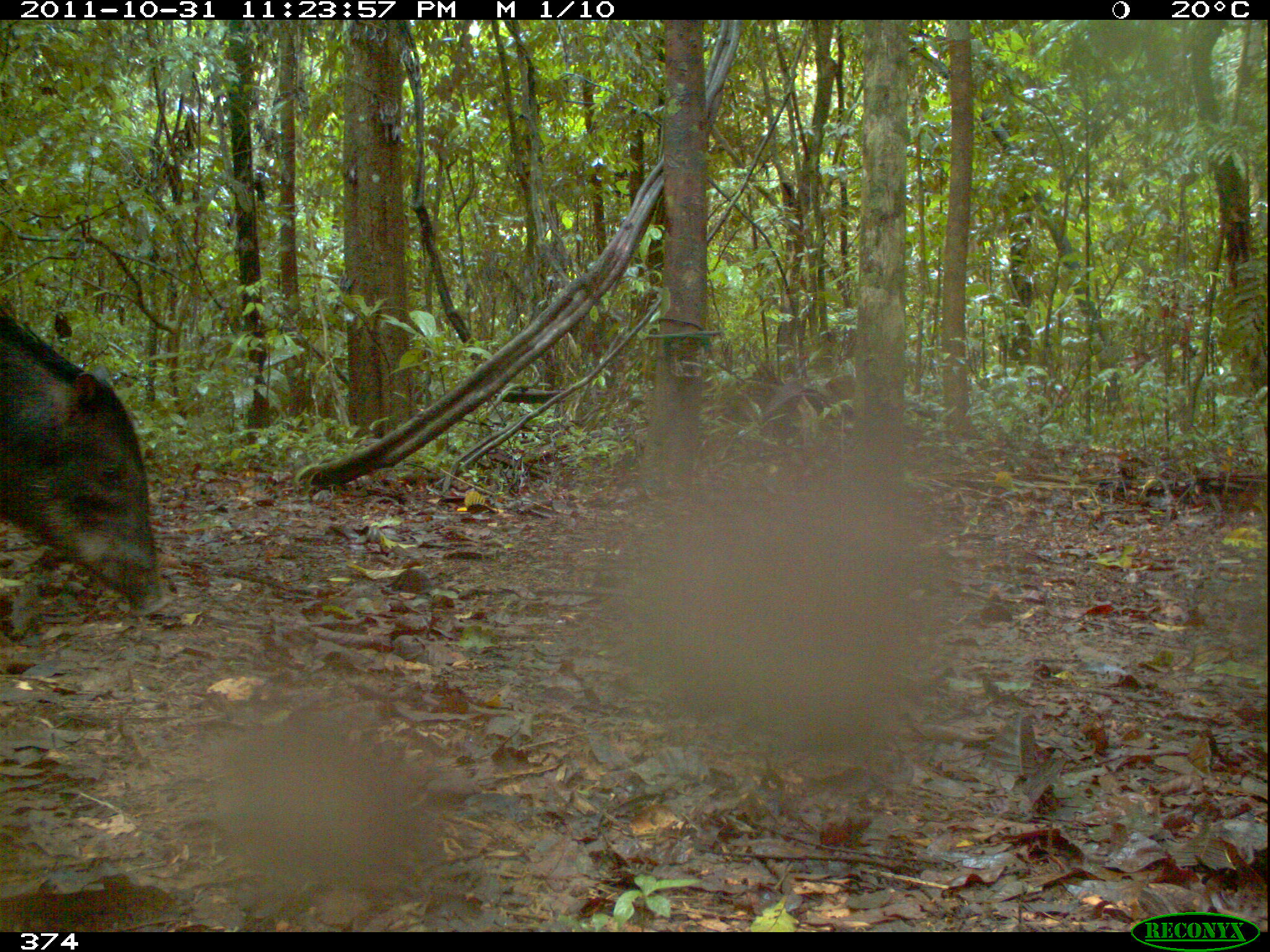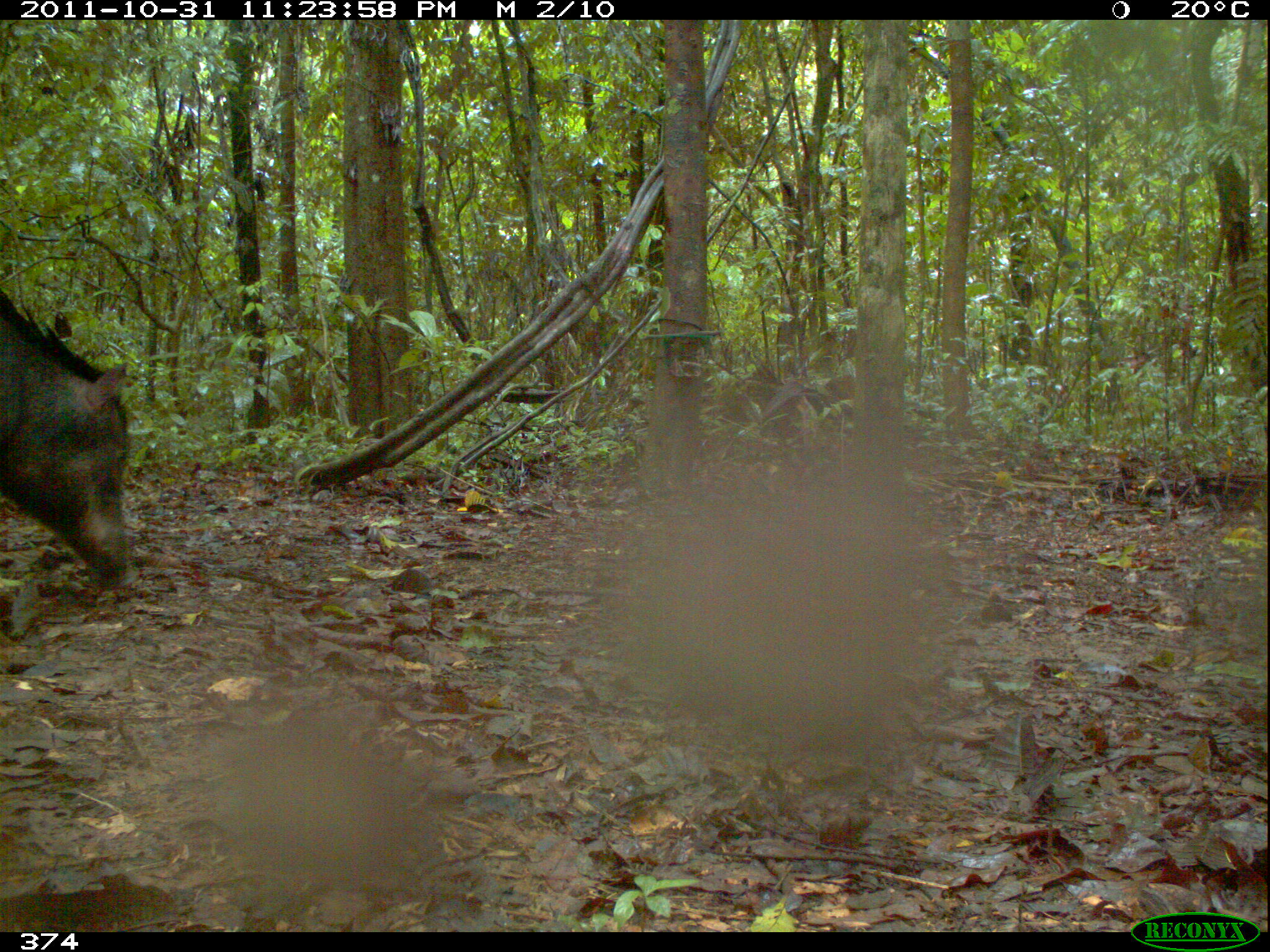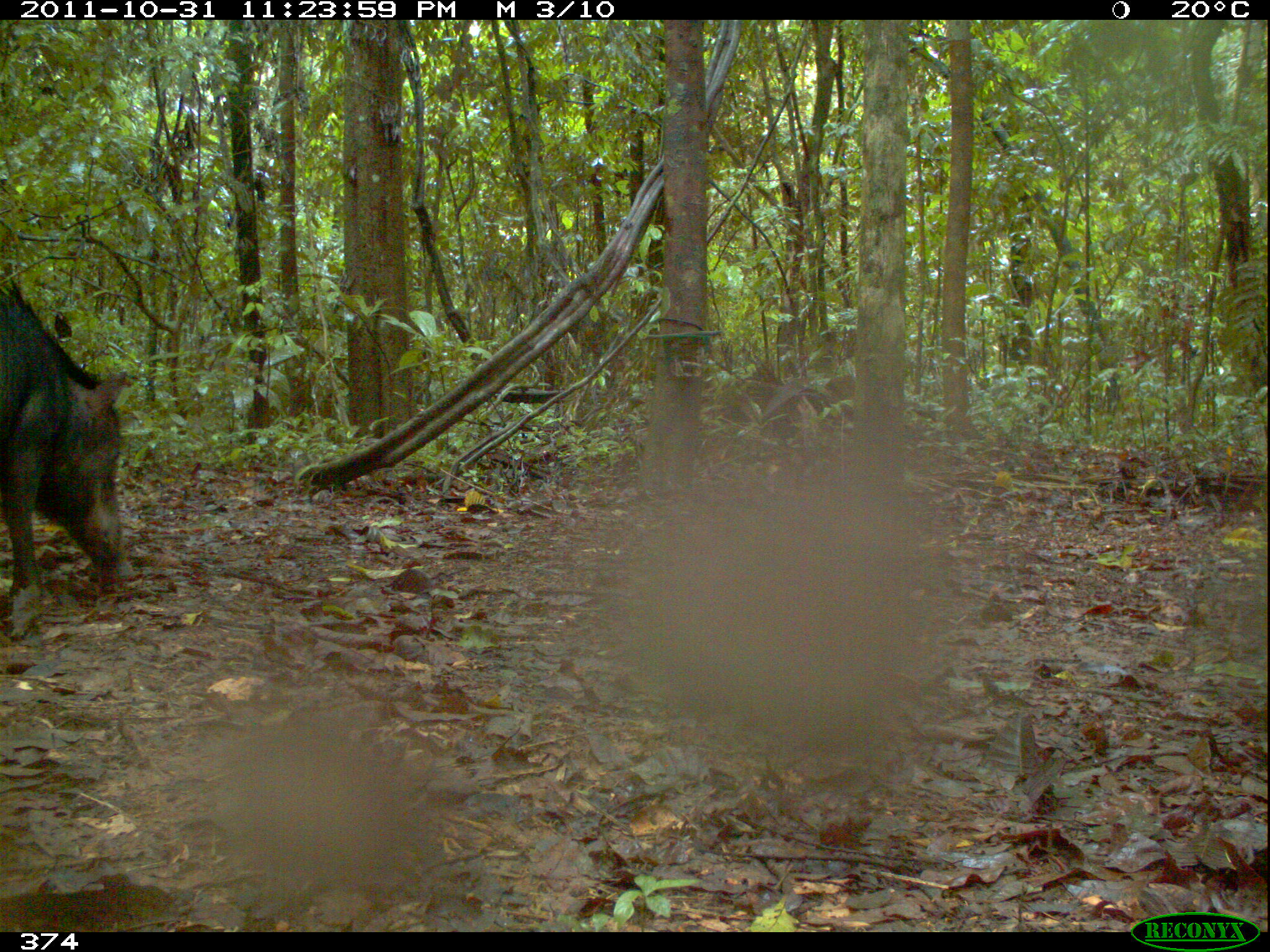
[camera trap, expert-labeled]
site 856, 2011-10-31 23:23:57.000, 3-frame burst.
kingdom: Animalia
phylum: Chordata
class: Mammalia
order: Artiodactyla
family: Tayassuidae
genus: Tayassu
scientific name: Tayassu pecari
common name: white-lipped peccary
Tayassu pecari (white-lipped peccary).